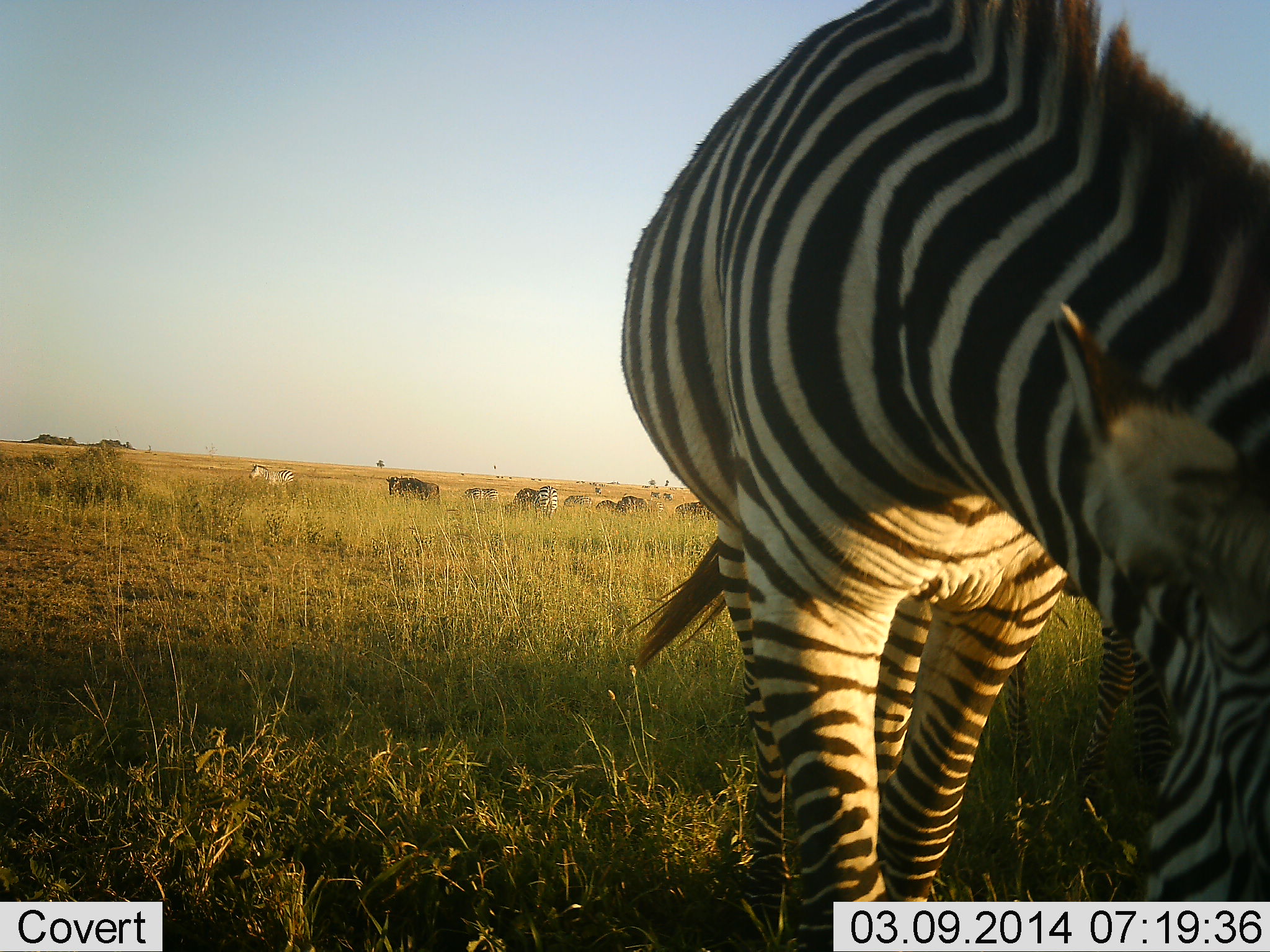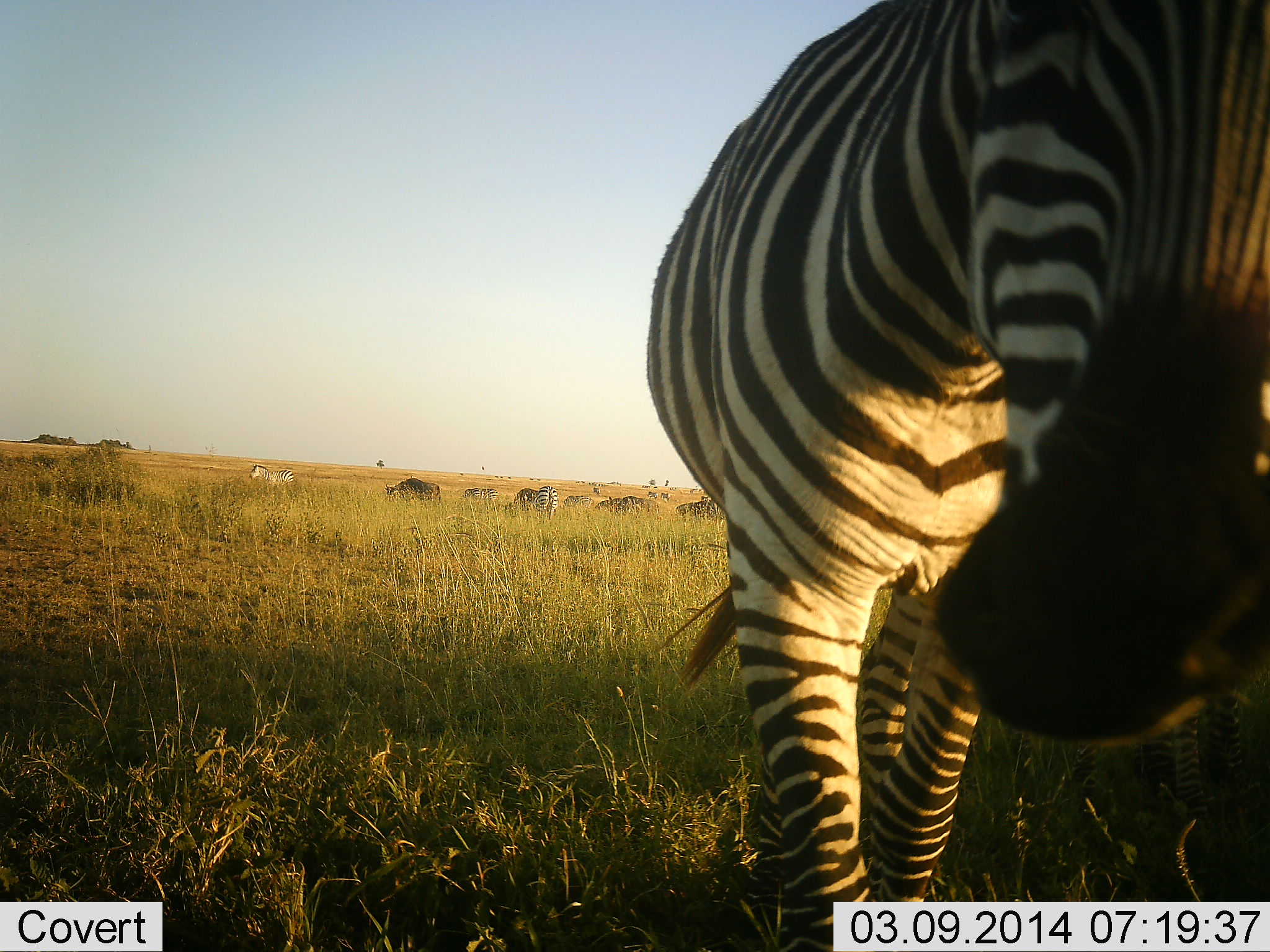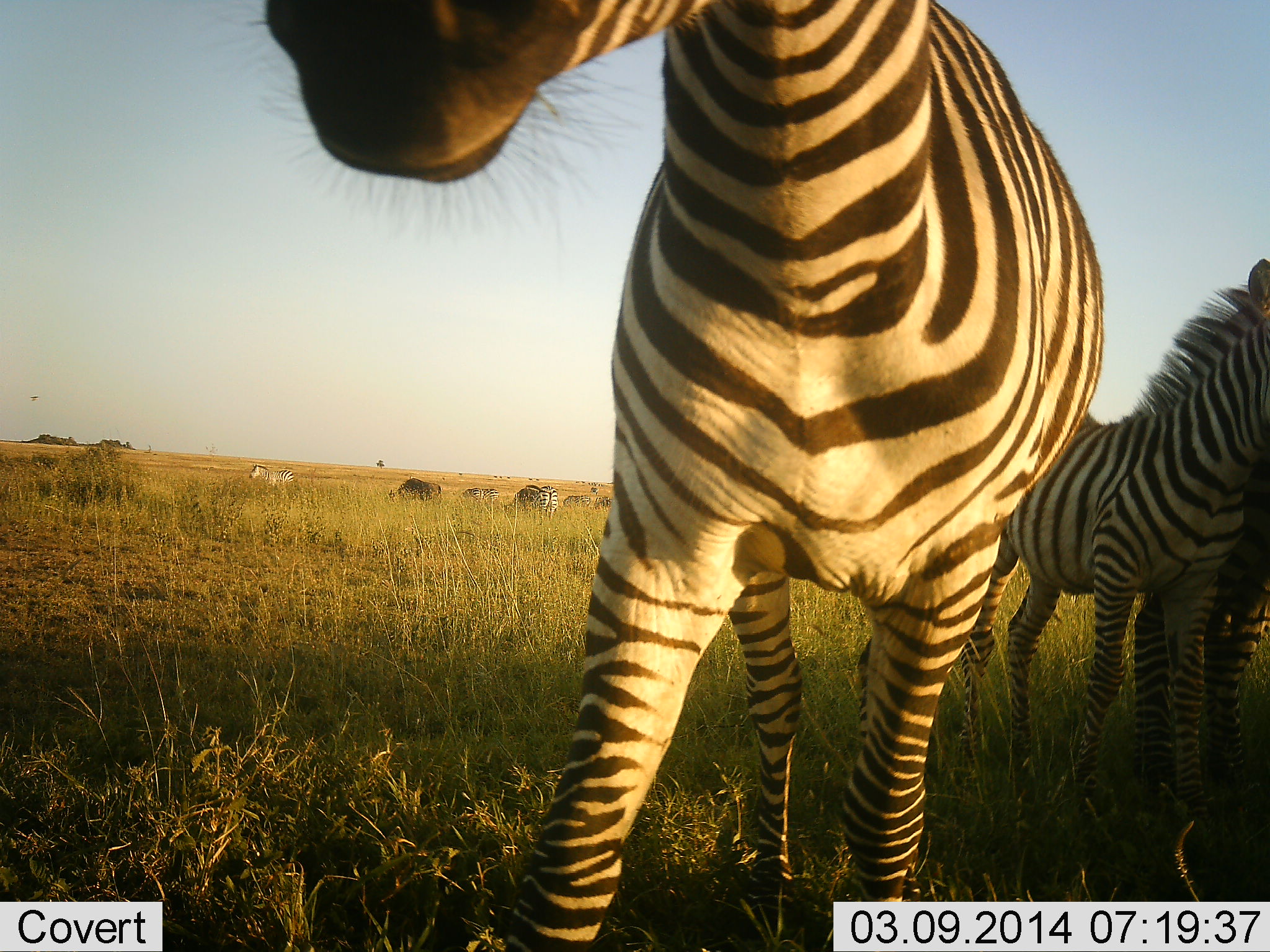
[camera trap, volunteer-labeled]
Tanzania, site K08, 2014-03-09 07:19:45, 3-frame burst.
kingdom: Animalia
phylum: Chordata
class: Mammalia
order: Artiodactyla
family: Bovidae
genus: Connochaetes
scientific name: Connochaetes taurinus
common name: blue wildebeest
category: wildebeest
Wildebeest (blue wildebeest) (Connochaetes taurinus), count 3. Behavior (volunteer vote fractions): standing 33%, resting 0%, moving 0%, interacting 0%. Young present (vote fraction): 0%. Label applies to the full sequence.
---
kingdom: Animalia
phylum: Chordata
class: Mammalia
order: Perissodactyla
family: Equidae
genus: Equus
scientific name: Equus quagga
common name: plains zebra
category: zebra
Zebra (plains zebra) (Equus quagga), count 7. Behavior (volunteer vote fractions): standing 75%, resting 5%, moving 30%, interacting 5%. Young present (vote fraction): 40%. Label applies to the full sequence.